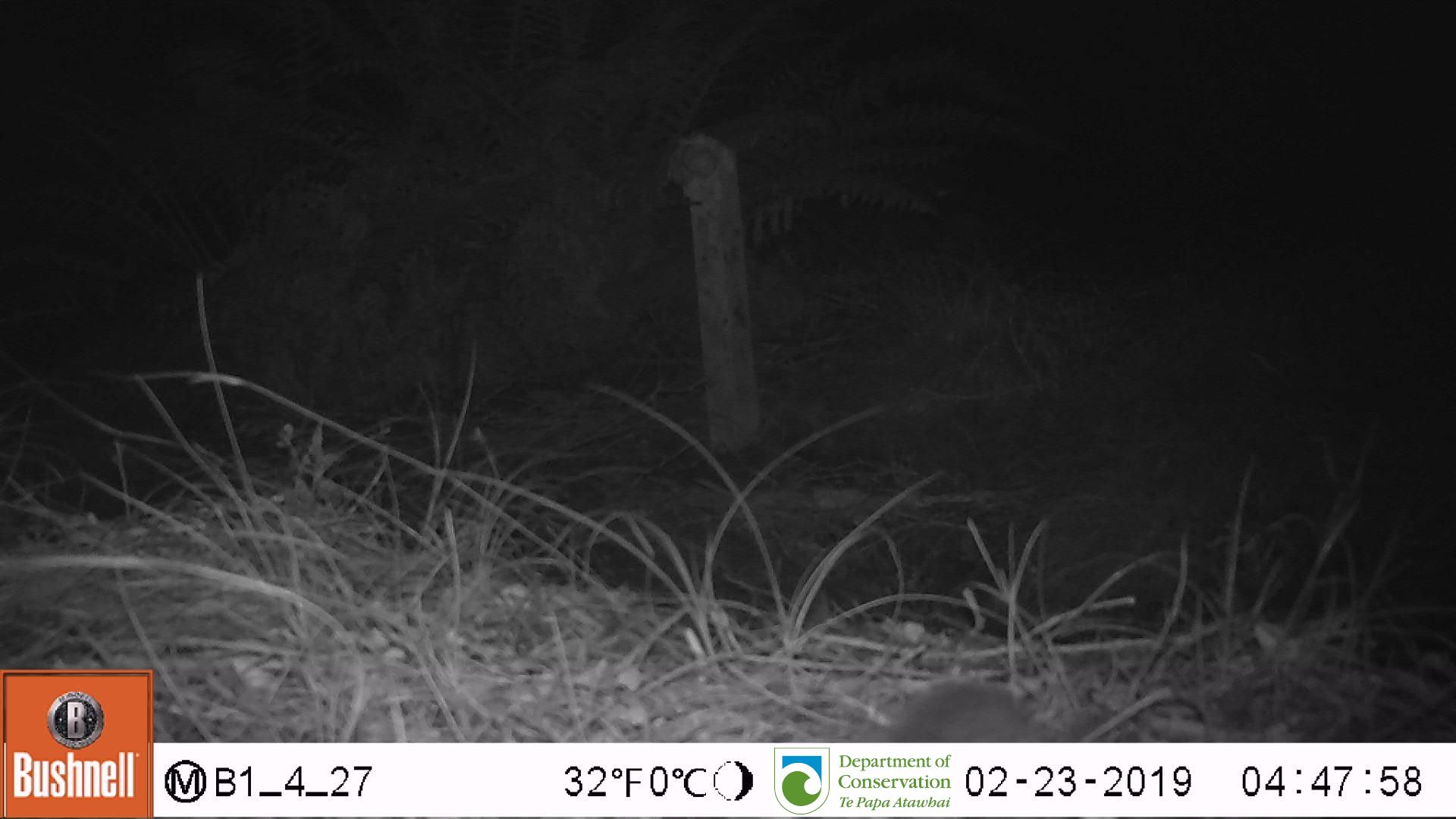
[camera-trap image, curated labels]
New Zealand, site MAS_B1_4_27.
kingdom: Animalia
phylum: Chordata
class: Mammalia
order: Rodentia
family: Muridae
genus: Mus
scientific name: Mus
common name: mouse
Mouse (Mus).